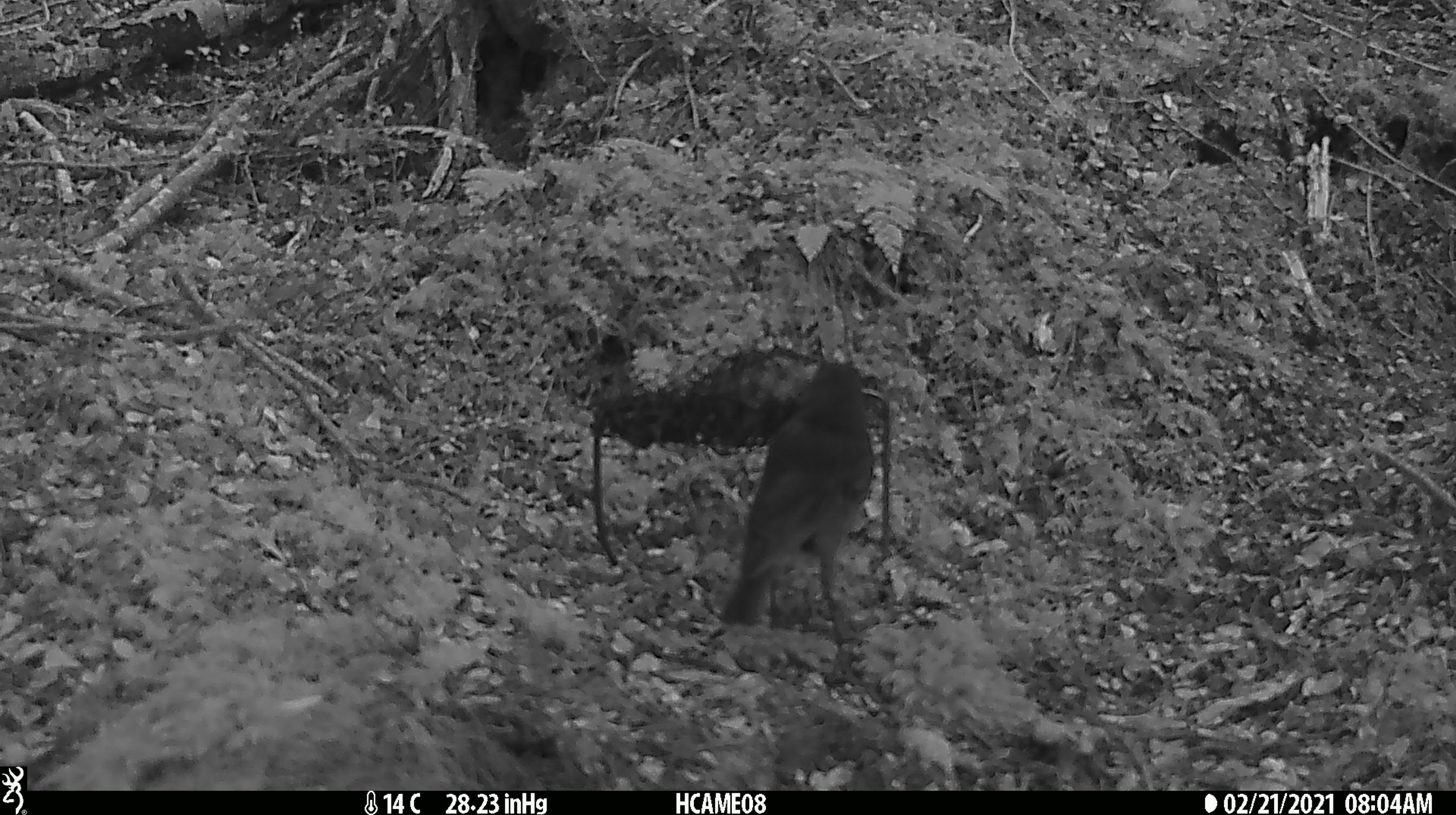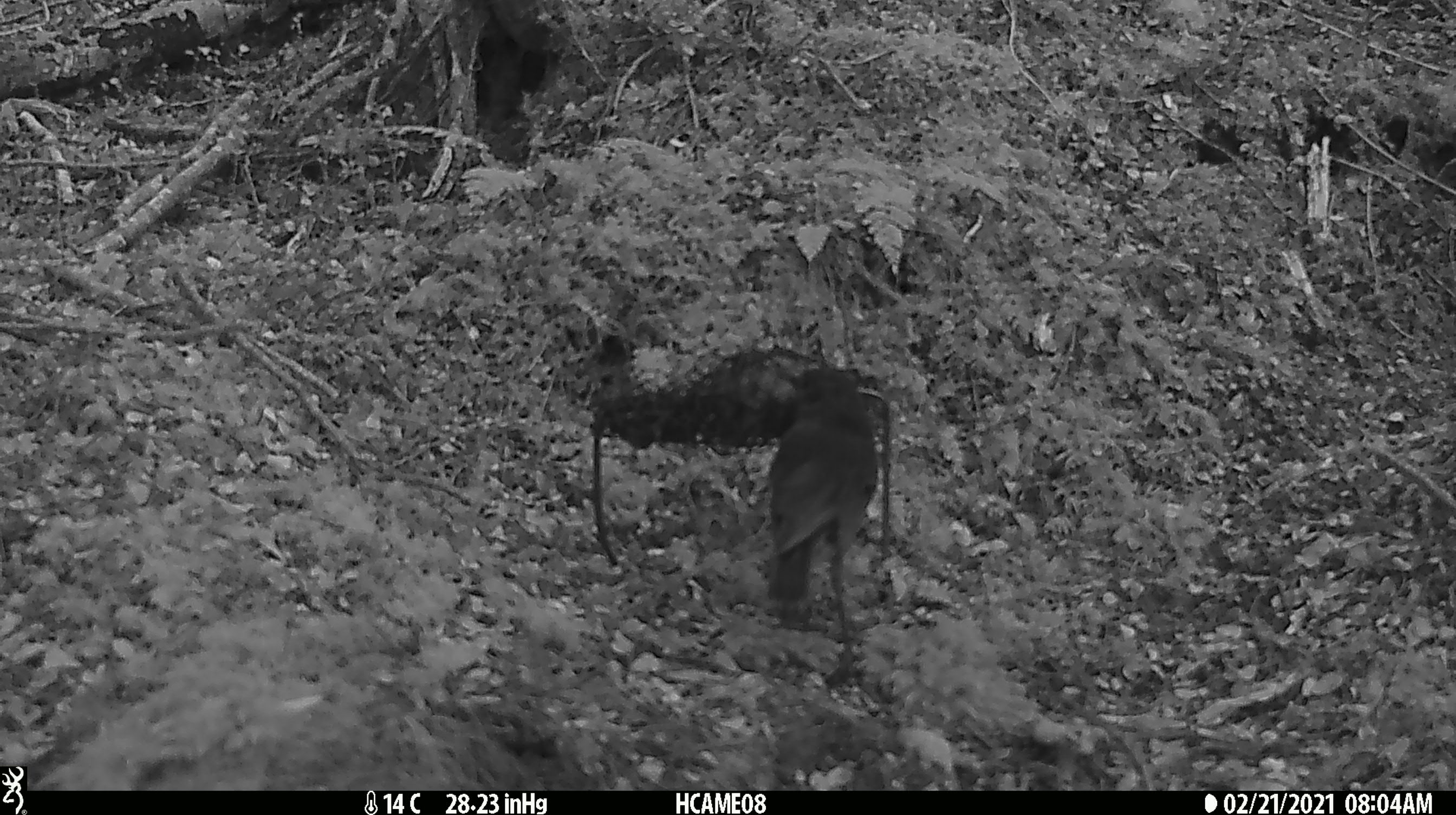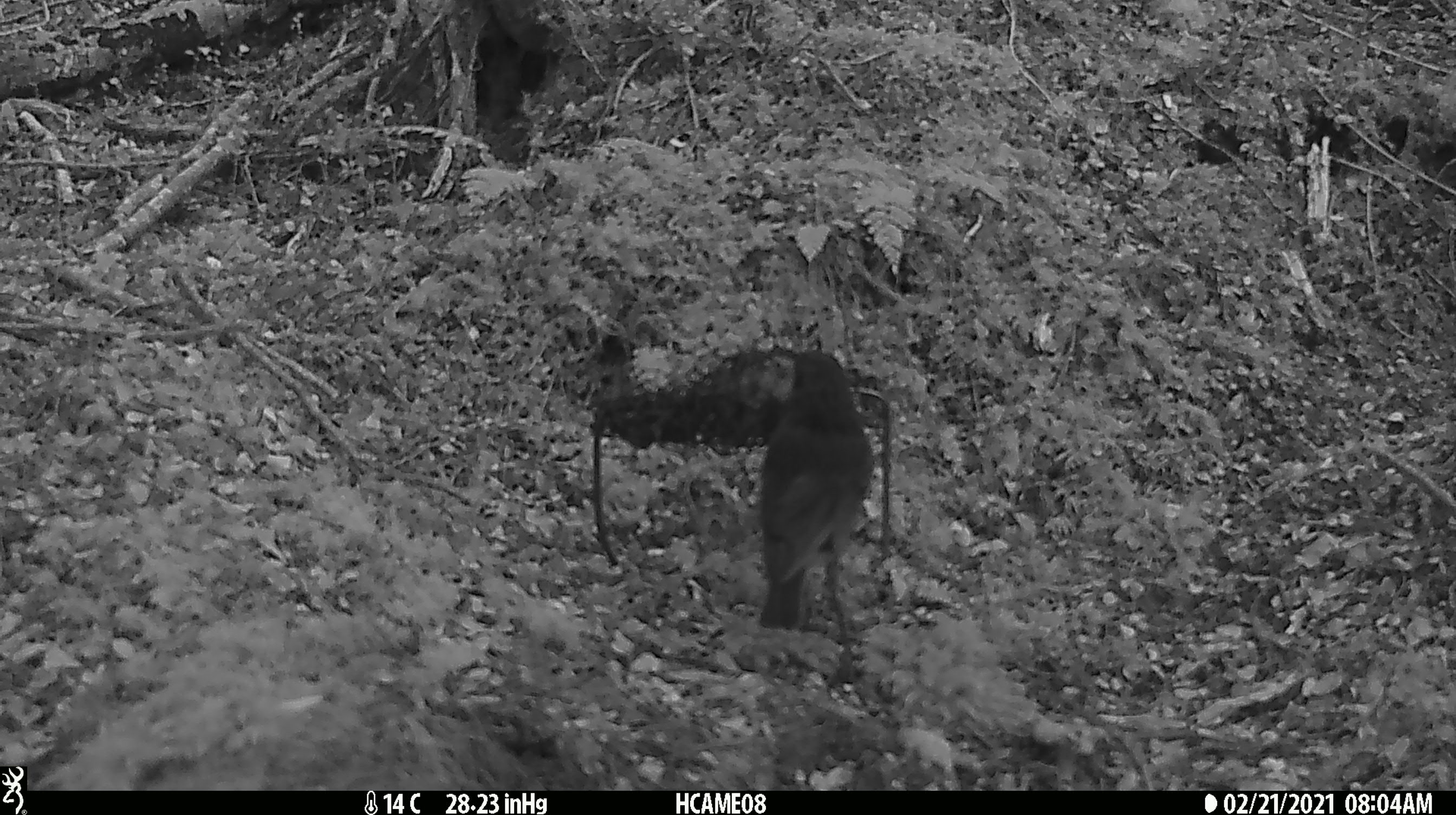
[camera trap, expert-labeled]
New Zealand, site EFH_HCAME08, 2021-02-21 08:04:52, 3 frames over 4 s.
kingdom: Animalia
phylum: Chordata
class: Aves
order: Passeriformes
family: Petroicidae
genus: Petroica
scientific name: Petroica australis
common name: new zealand robin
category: robin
Robin (new zealand robin) (Petroica australis).